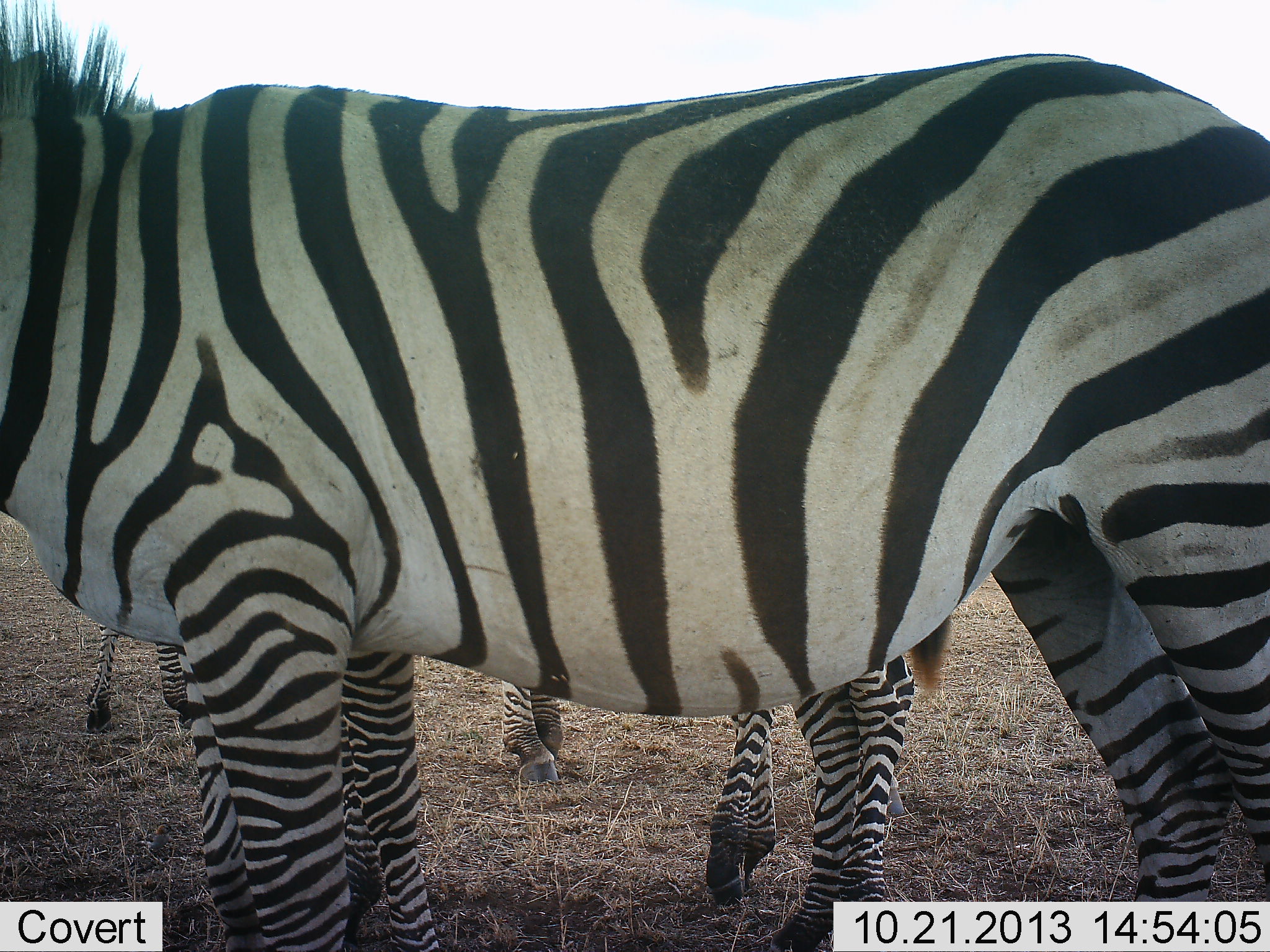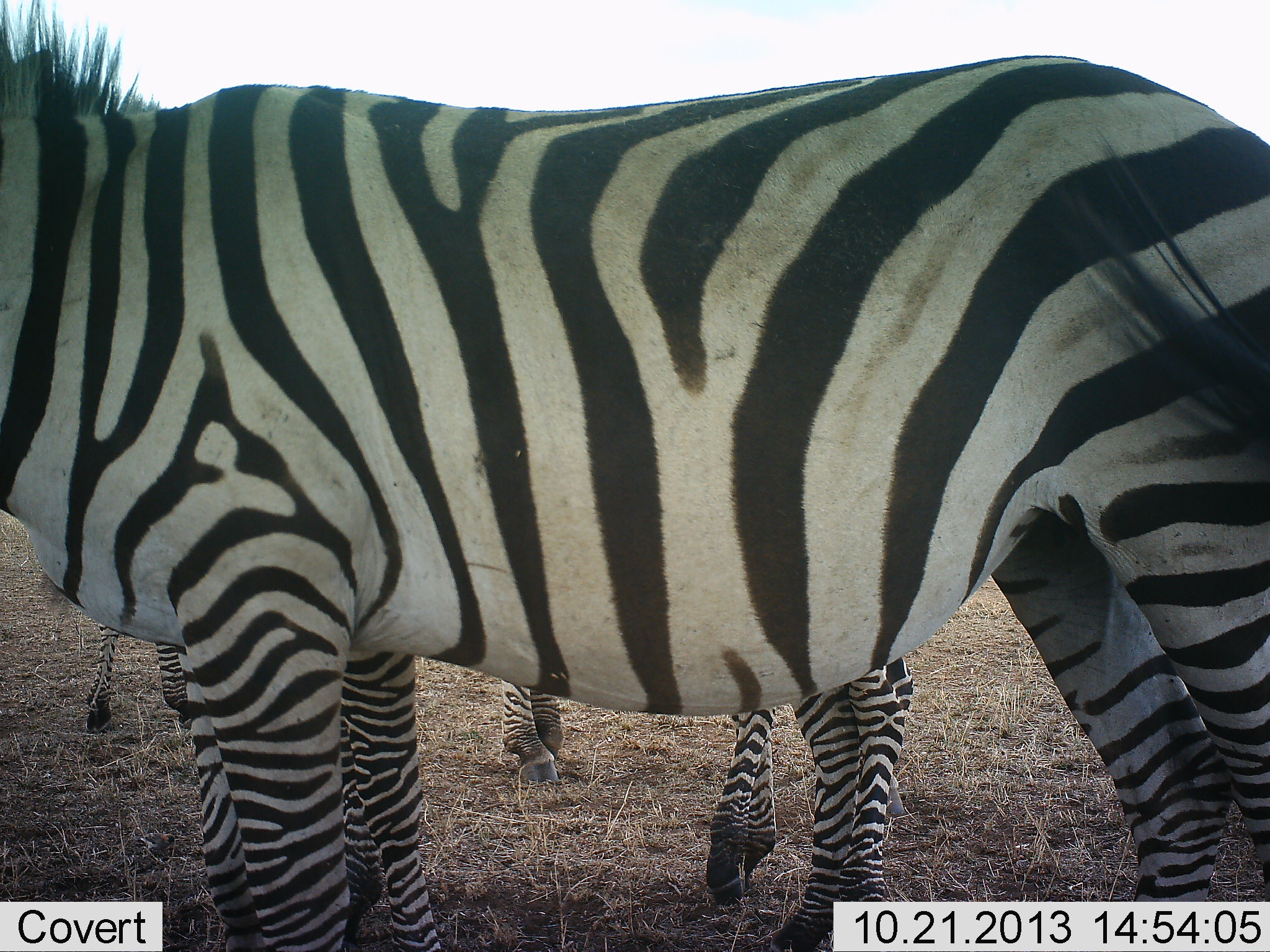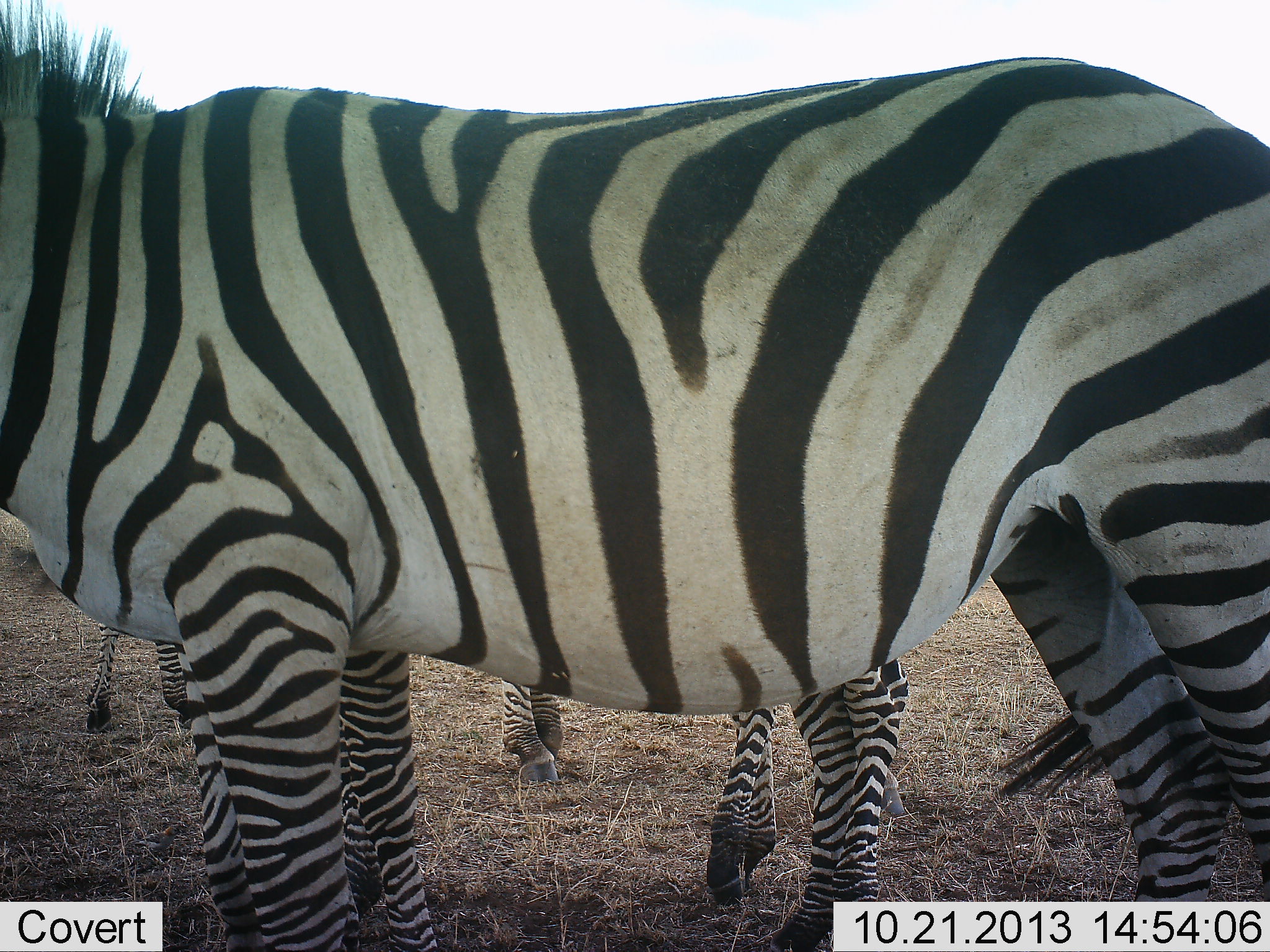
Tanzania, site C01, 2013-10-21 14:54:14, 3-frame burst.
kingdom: Animalia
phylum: Chordata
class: Mammalia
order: Perissodactyla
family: Equidae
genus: Equus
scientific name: Equus quagga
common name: plains zebra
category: zebra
Zebra (plains zebra) (Equus quagga), count 3. Behavior (volunteer vote fractions): standing 90%, resting 10%, moving 10%, interacting 0%. Young present (vote fraction): 0%. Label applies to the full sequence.